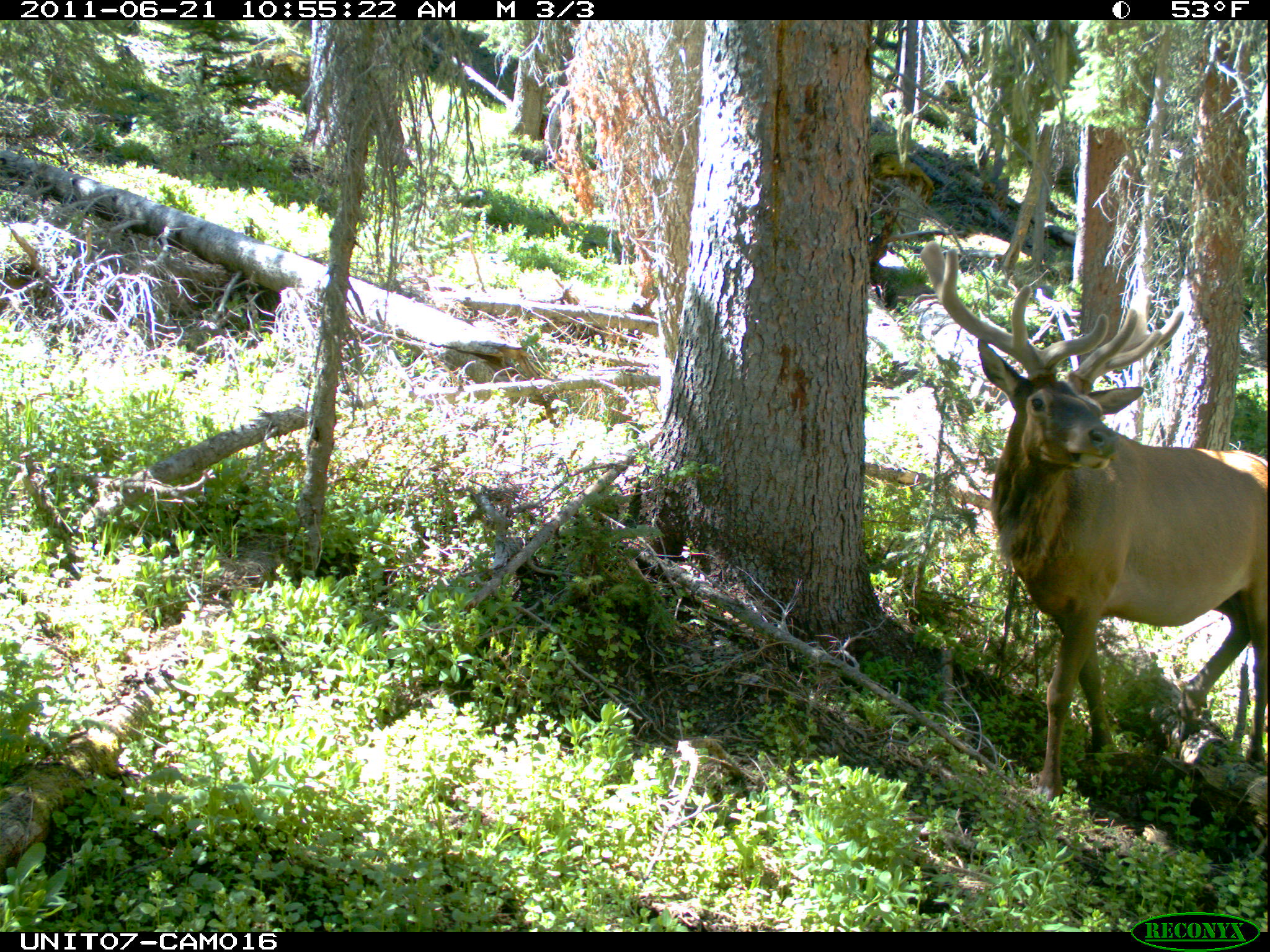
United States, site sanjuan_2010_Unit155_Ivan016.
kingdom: Animalia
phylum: Chordata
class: Mammalia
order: Artiodactyla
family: Cervidae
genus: Cervus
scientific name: Cervus elaphus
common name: red deer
Cervus elaphus (red deer).